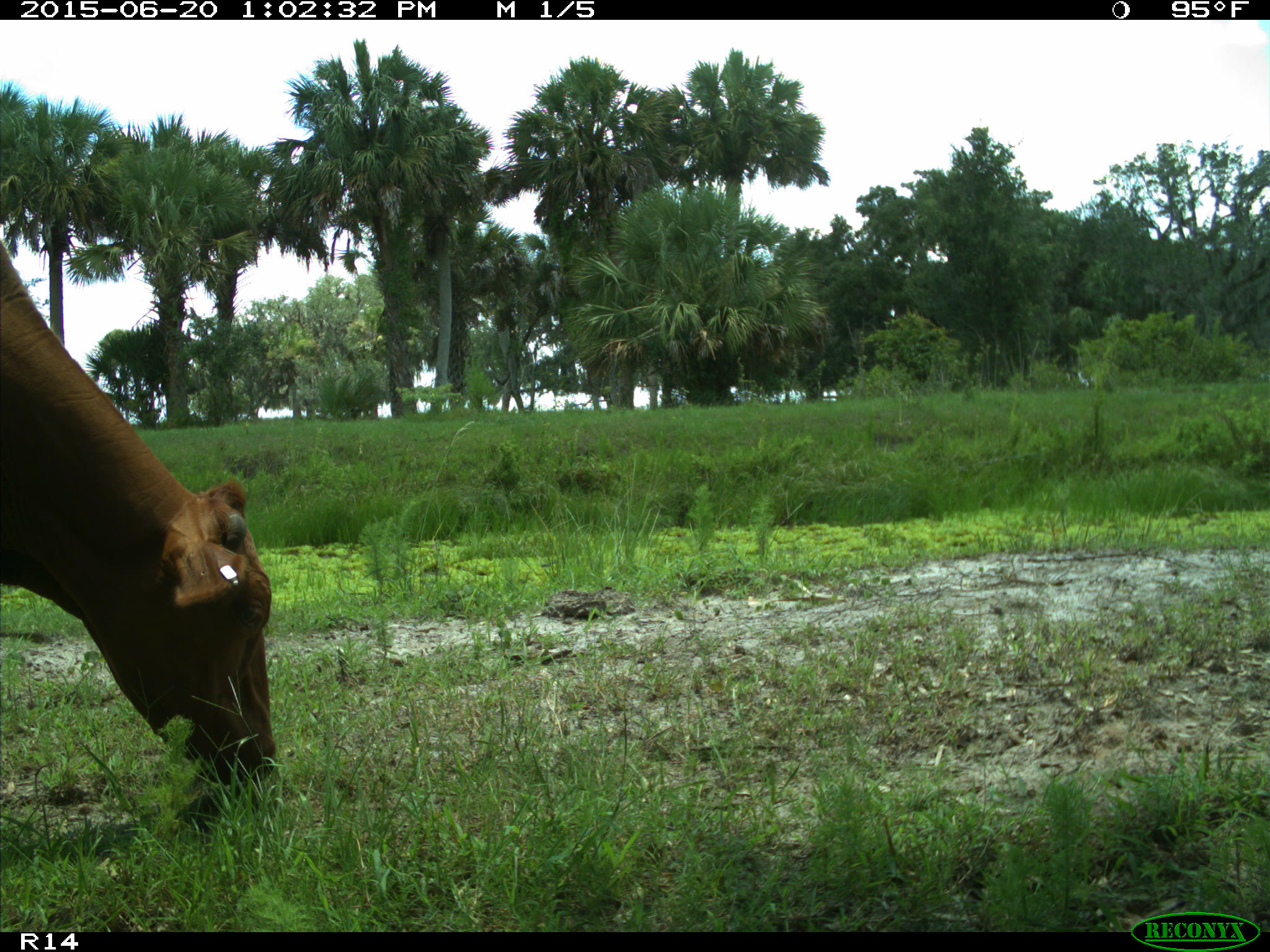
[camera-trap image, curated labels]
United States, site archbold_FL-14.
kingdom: Animalia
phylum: Chordata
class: Mammalia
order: Artiodactyla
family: Bovidae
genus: Bos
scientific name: Bos taurus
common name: domestic cow